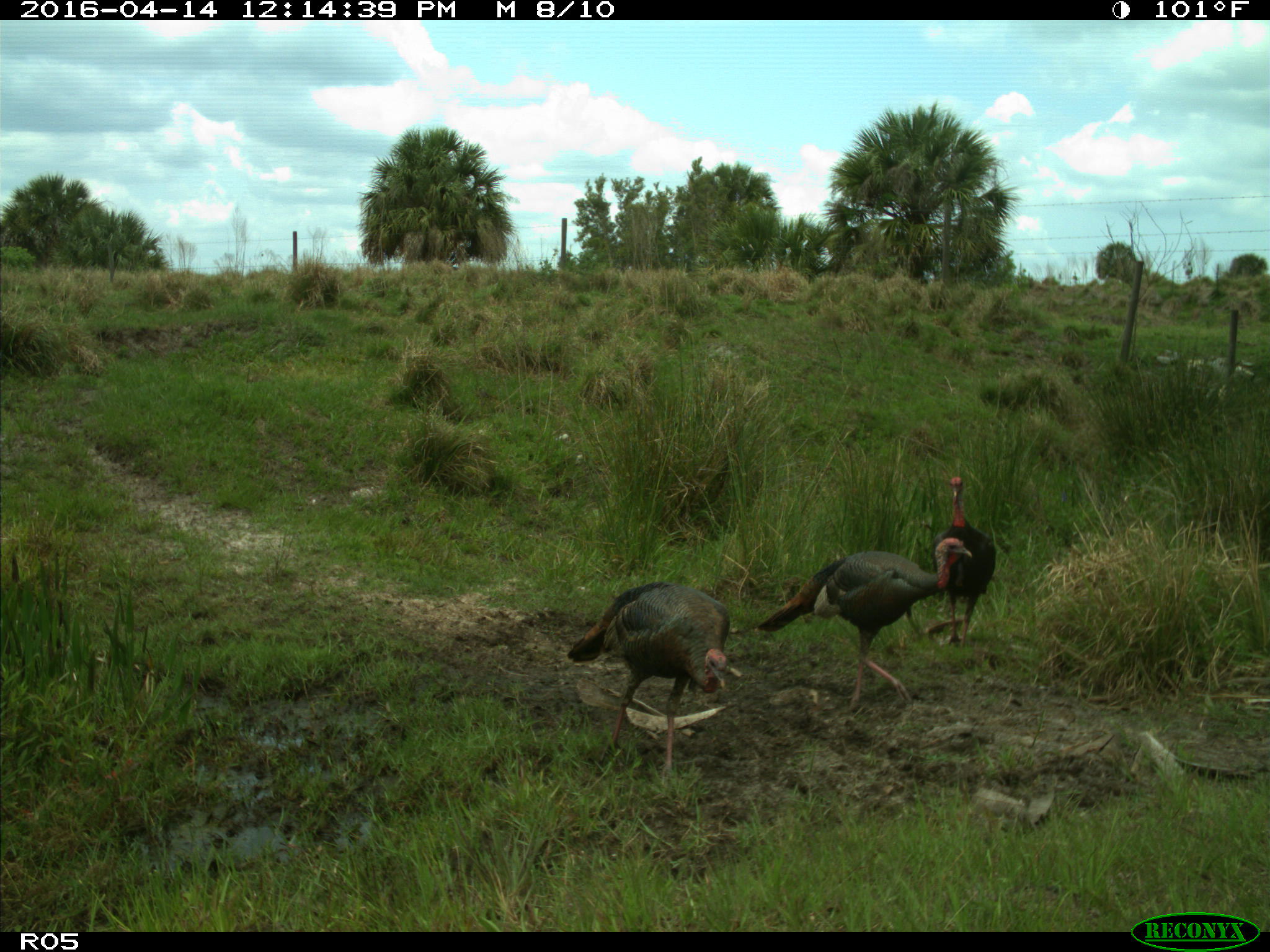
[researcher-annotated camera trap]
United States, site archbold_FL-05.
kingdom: Animalia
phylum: Chordata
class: Aves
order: Galliformes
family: Phasianidae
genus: Meleagris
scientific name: Meleagris gallopavo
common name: wild turkey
Meleagris gallopavo (wild turkey).